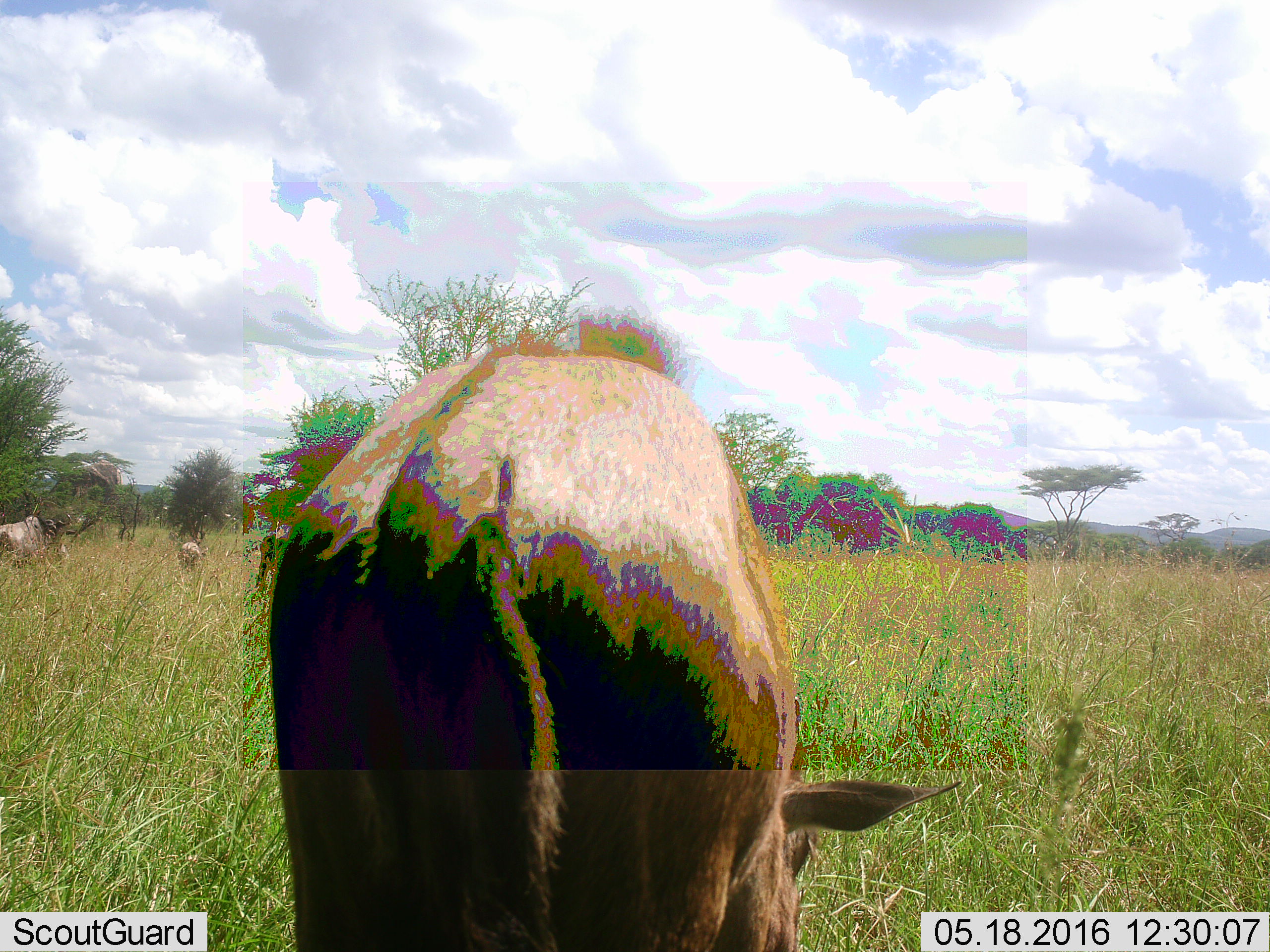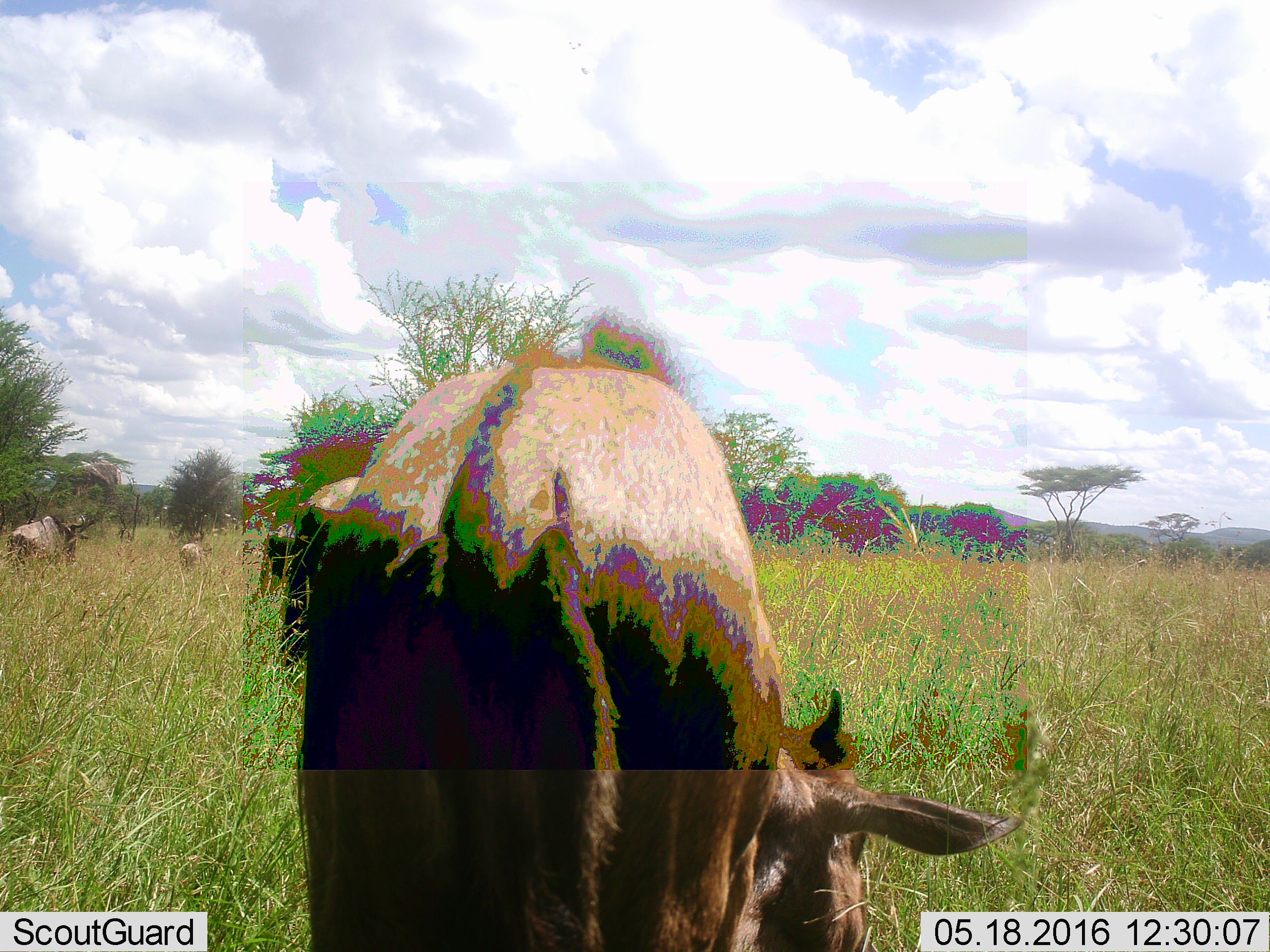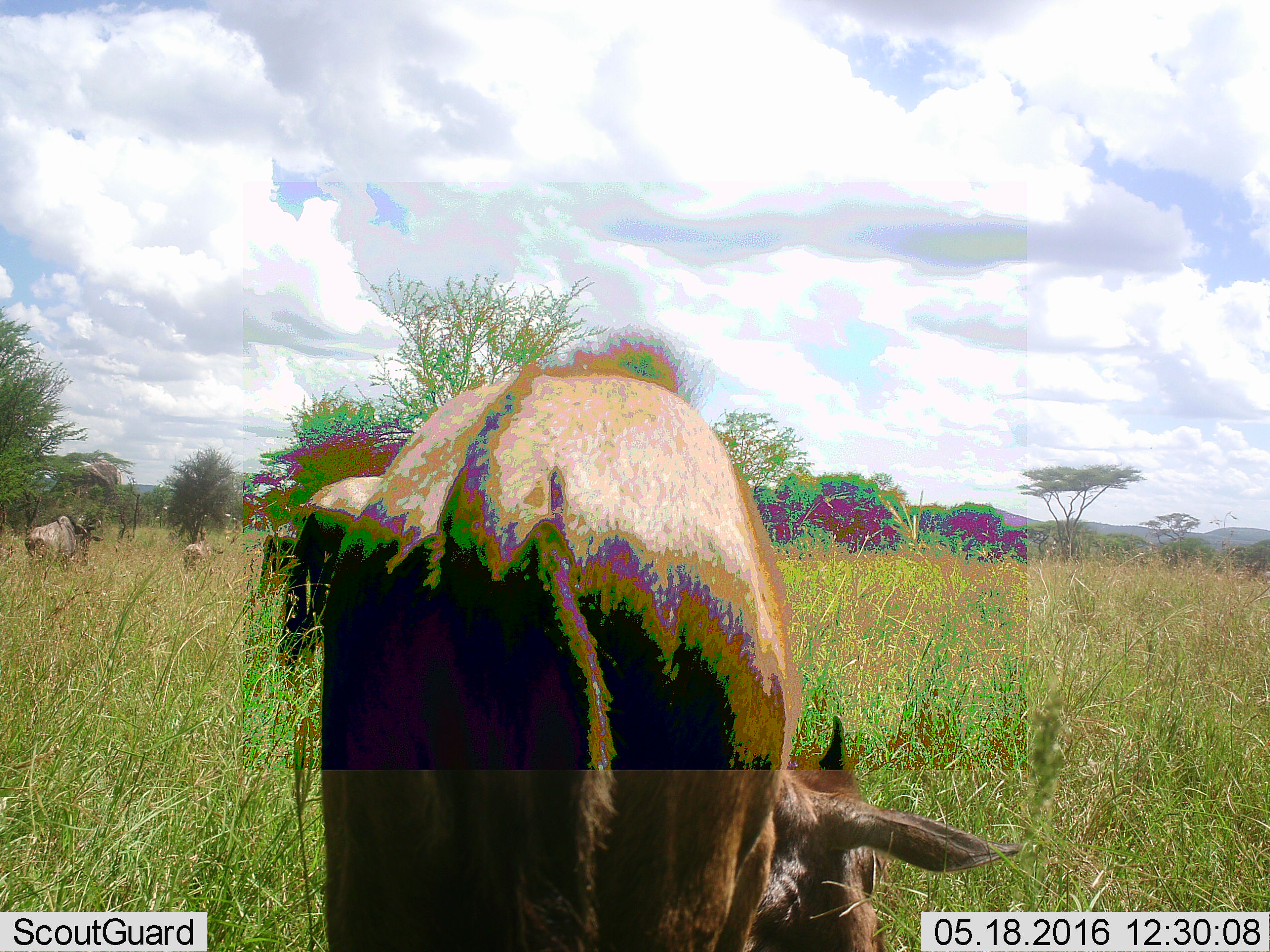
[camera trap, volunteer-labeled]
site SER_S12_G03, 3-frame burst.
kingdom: Animalia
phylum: Chordata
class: Mammalia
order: Artiodactyla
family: Bovidae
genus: Connochaetes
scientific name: Connochaetes taurinus taurinus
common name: blue wildebeest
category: wildebeestblue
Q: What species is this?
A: Wildebeestblue (blue wildebeest) (Connochaetes taurinus taurinus).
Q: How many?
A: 4.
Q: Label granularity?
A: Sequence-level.